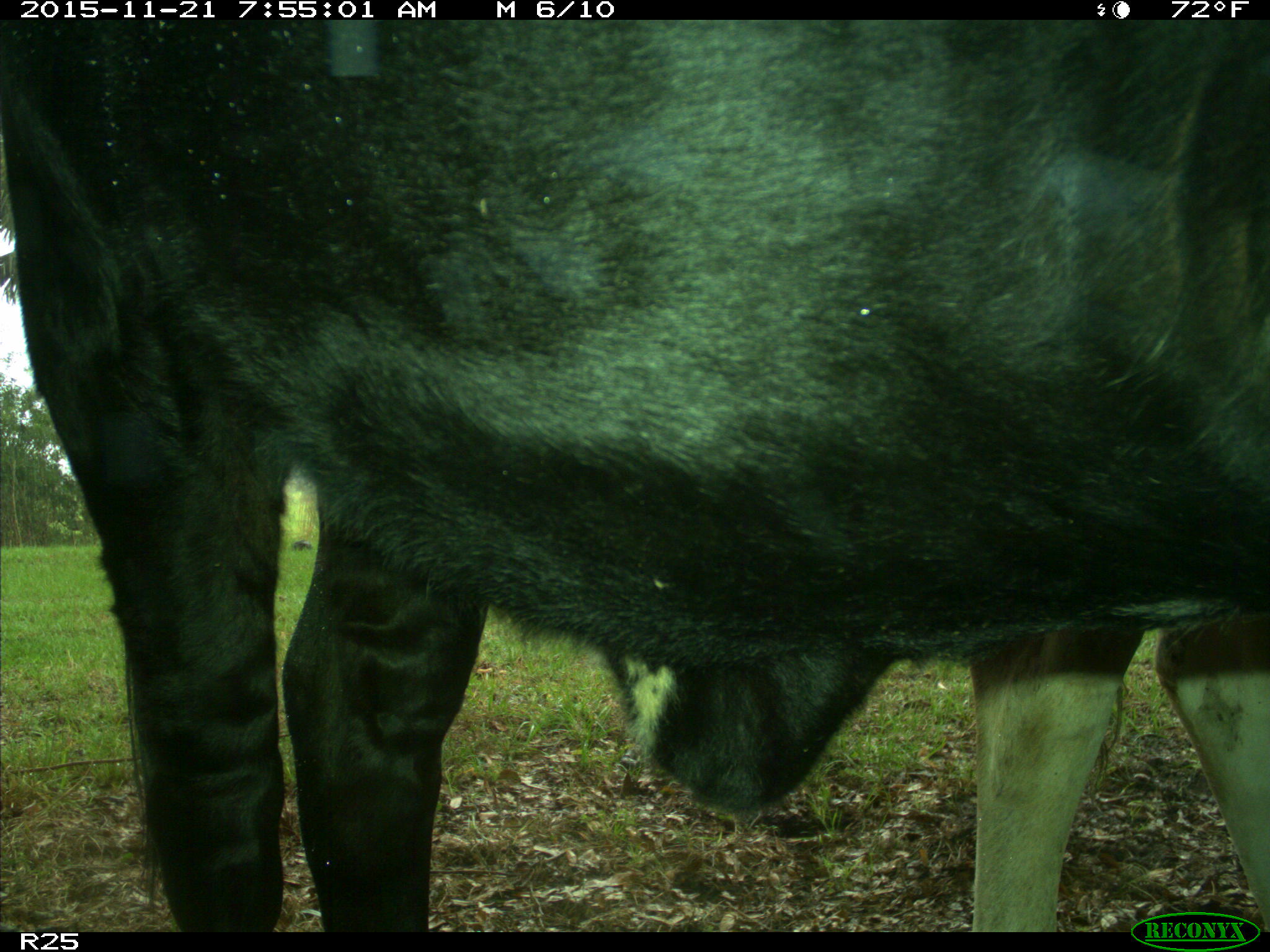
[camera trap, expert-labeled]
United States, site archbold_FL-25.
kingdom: Animalia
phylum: Chordata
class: Mammalia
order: Artiodactyla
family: Bovidae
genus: Bos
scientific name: Bos taurus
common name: domestic cow